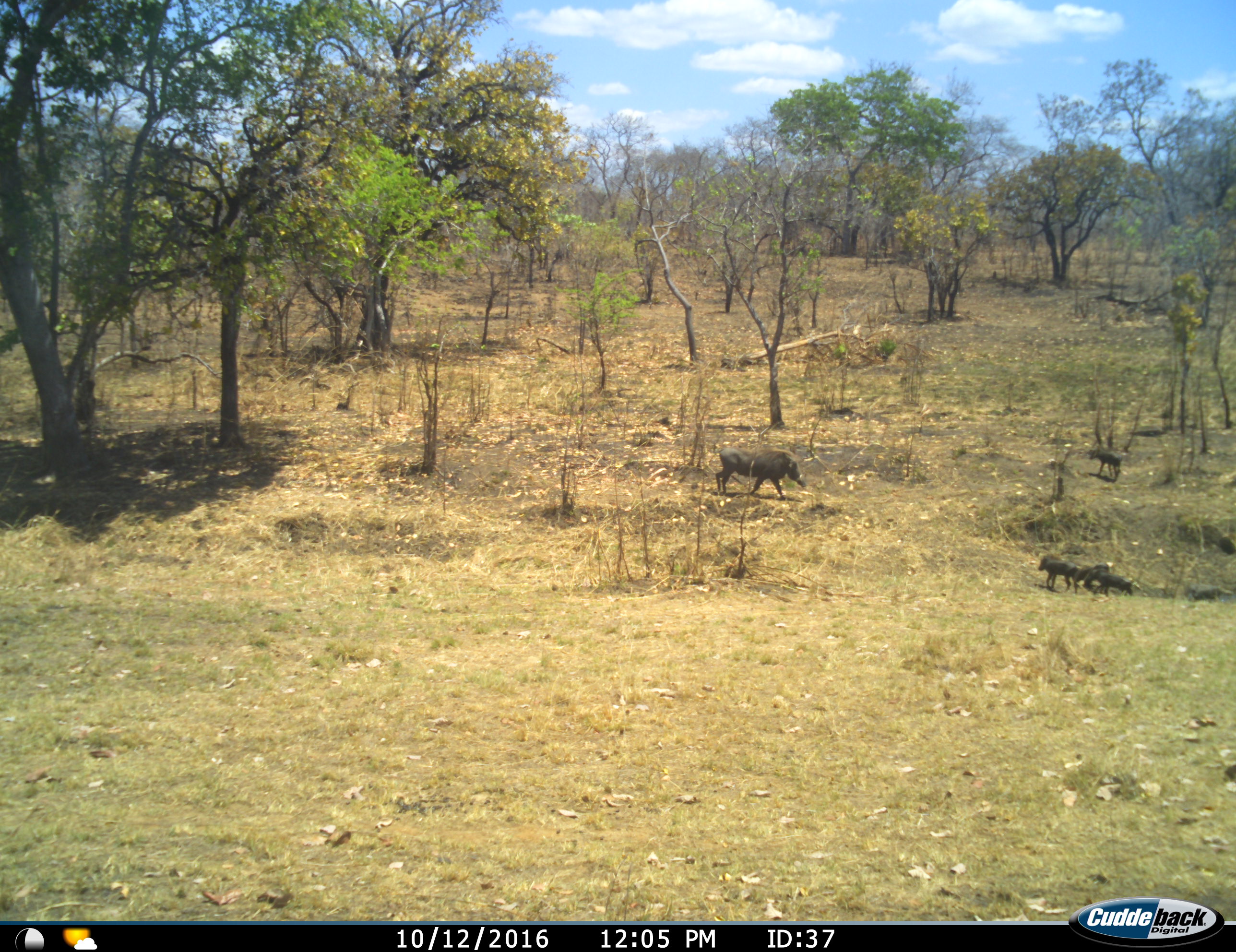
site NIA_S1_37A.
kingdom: Animalia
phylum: Chordata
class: Mammalia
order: Artiodactyla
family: Suidae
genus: Phacochoerus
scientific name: Phacochoerus africanus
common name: warthog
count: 5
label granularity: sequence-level